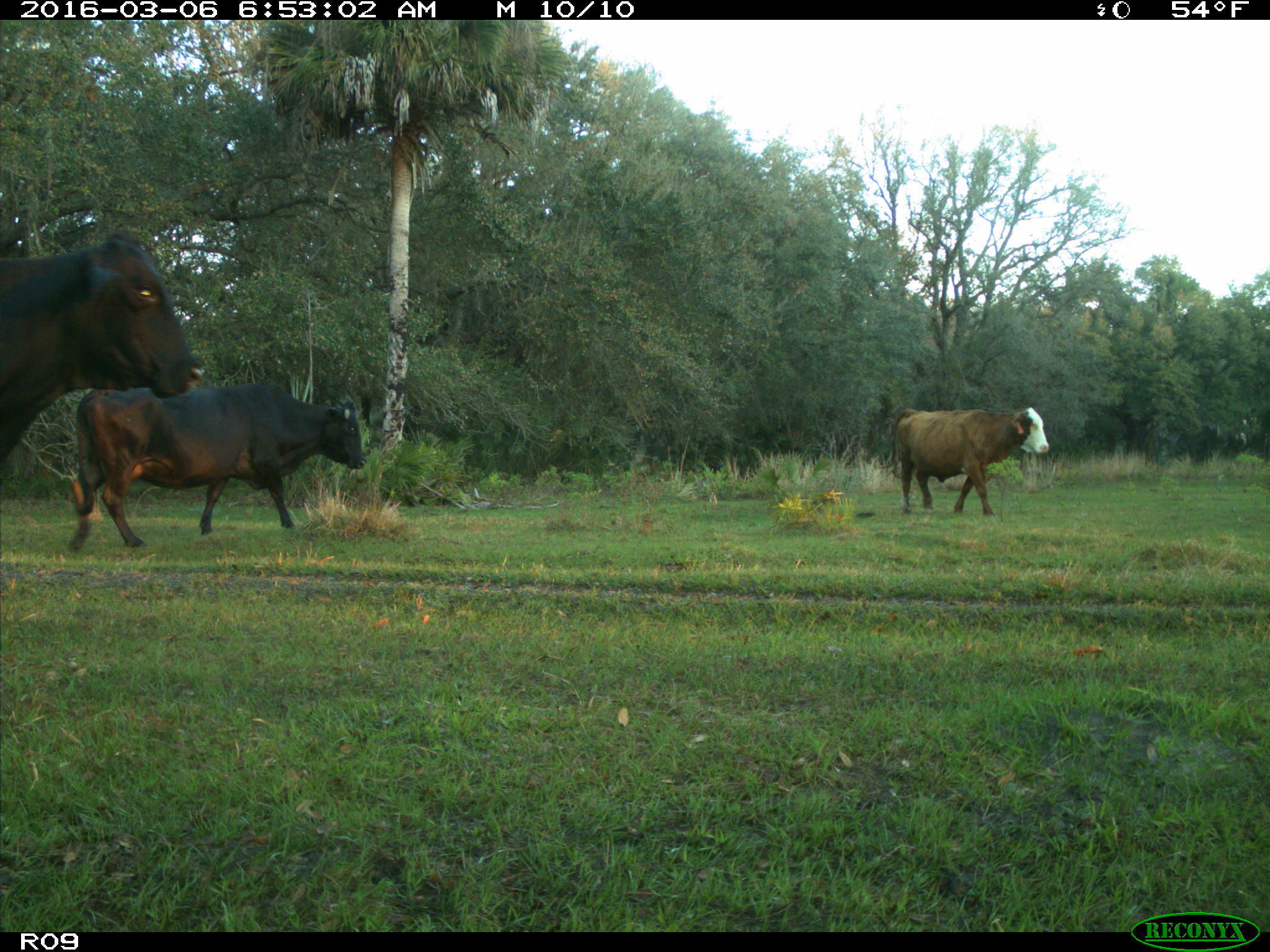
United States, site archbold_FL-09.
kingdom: Animalia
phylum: Chordata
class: Mammalia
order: Artiodactyla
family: Bovidae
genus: Bos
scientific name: Bos taurus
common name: domestic cow